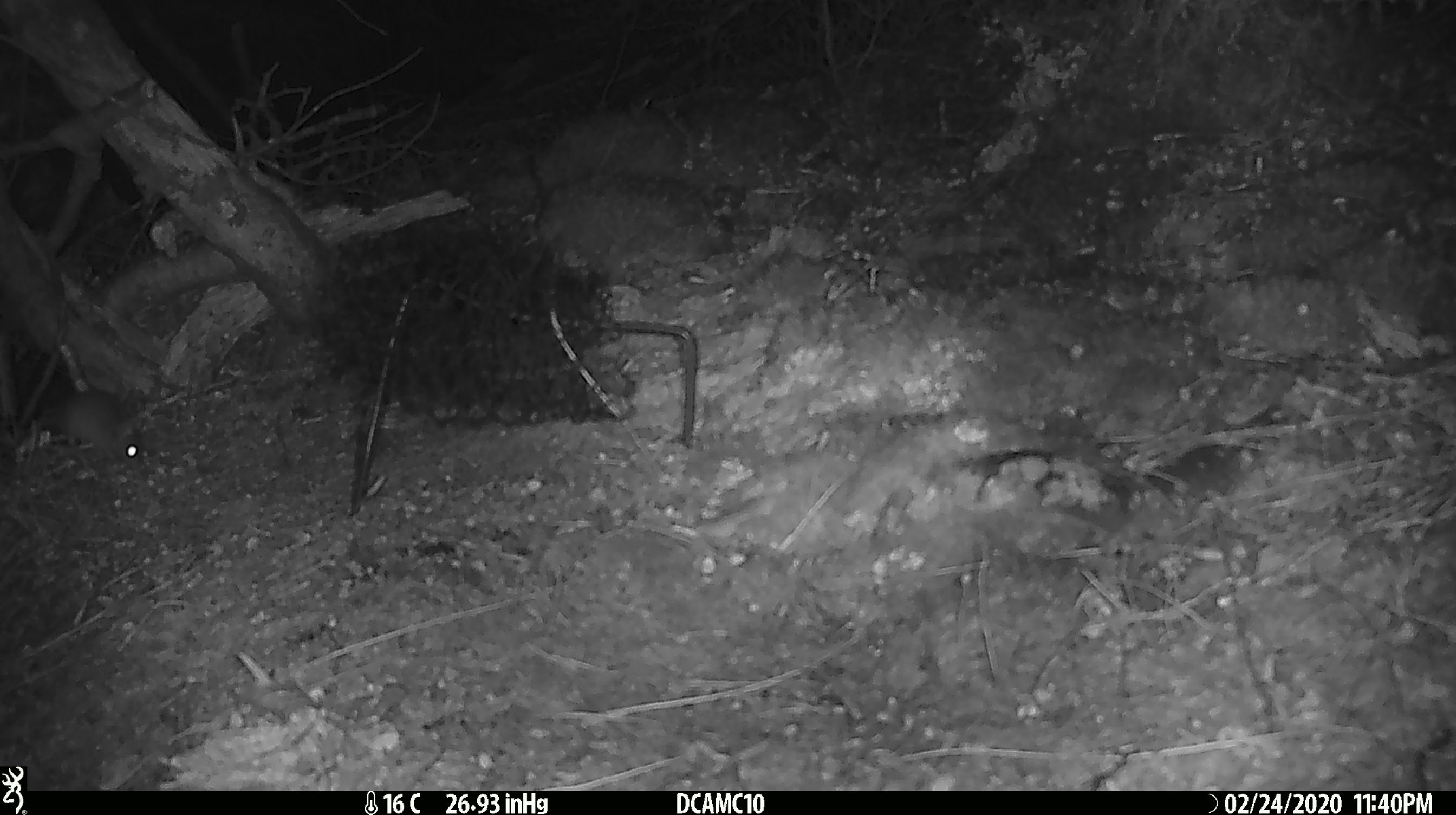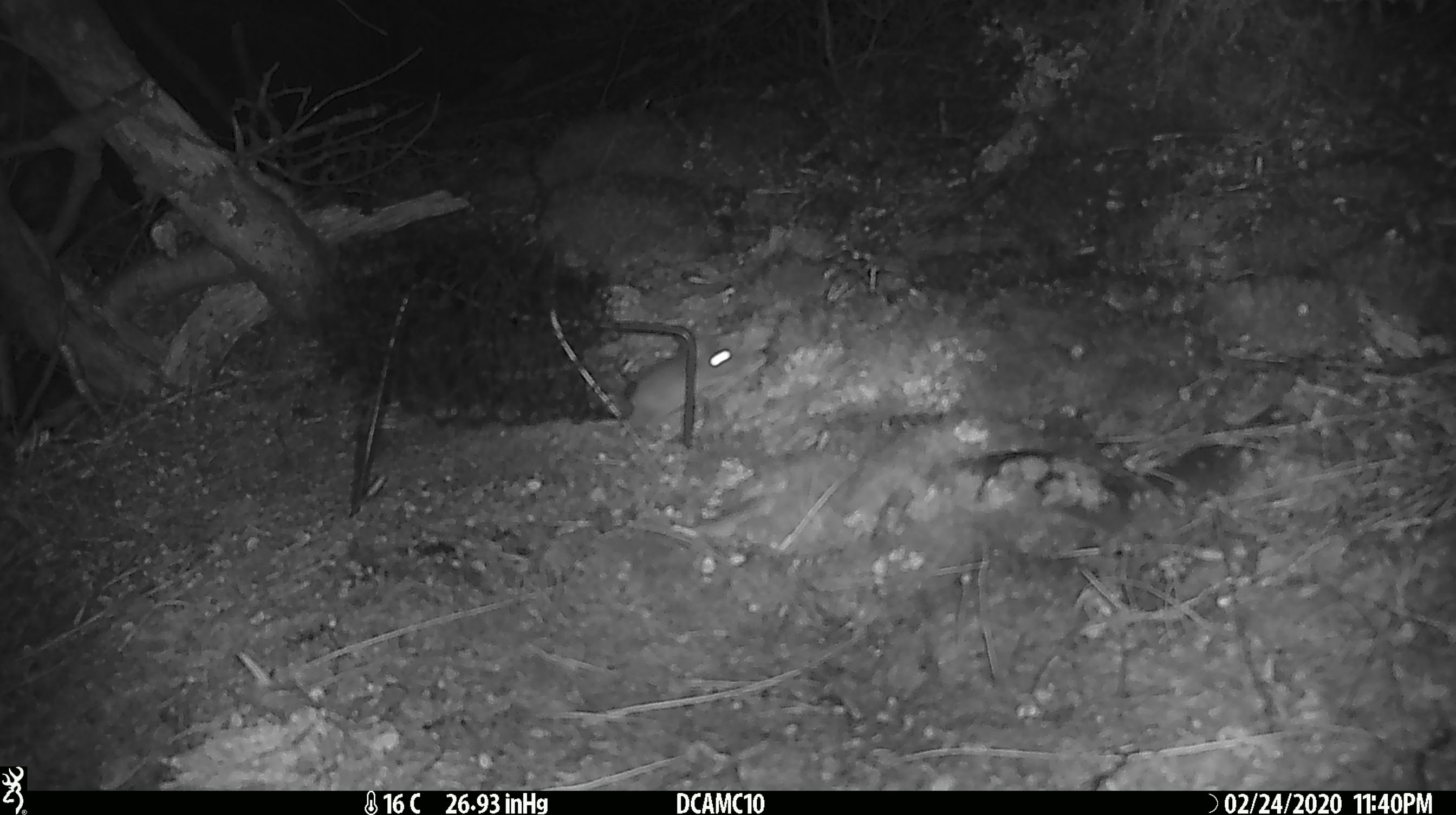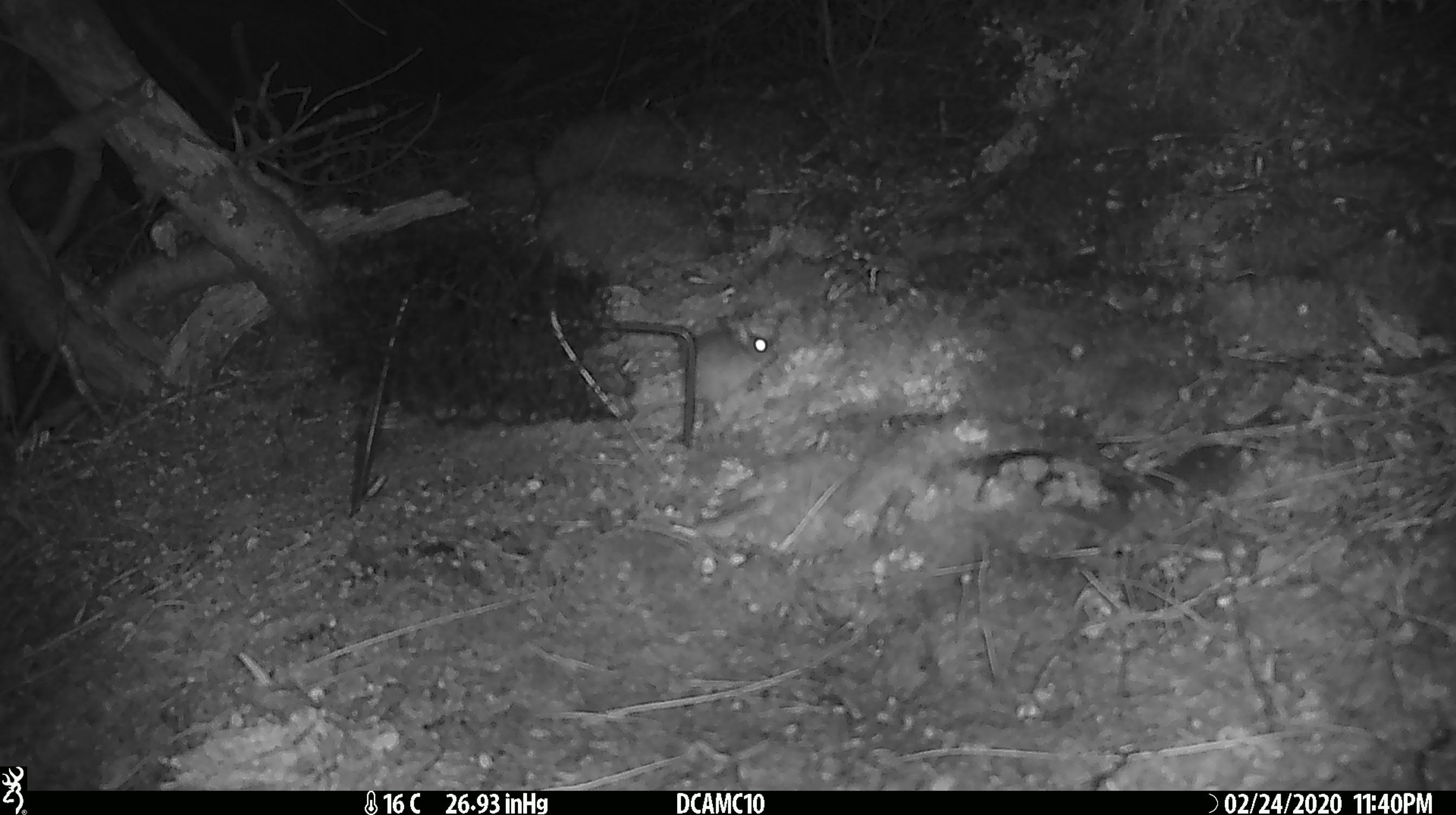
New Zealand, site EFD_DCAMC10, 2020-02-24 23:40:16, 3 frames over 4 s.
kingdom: Animalia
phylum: Chordata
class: Mammalia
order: Rodentia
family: Muridae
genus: Mus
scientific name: Mus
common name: mouse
Mouse (Mus).